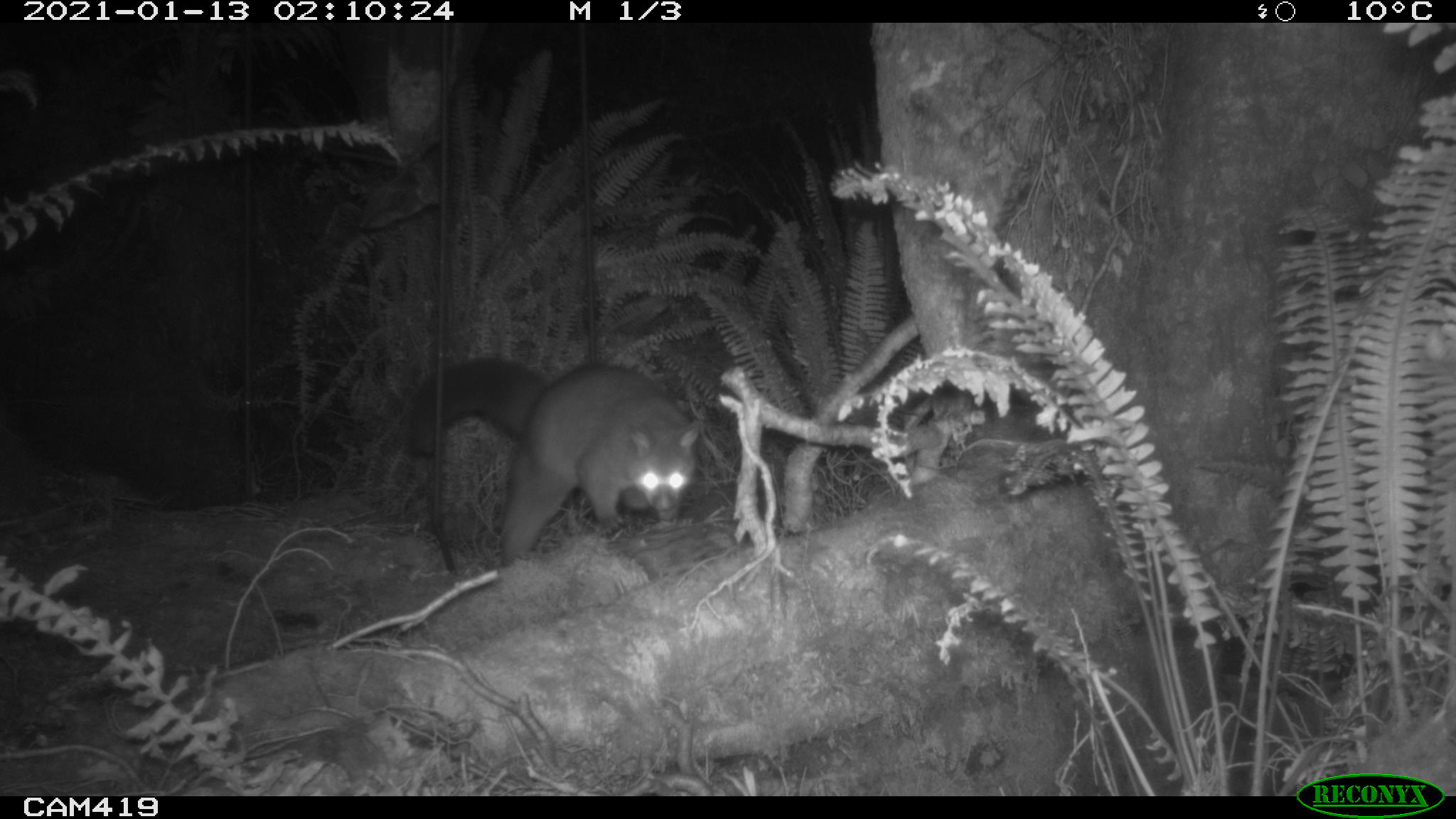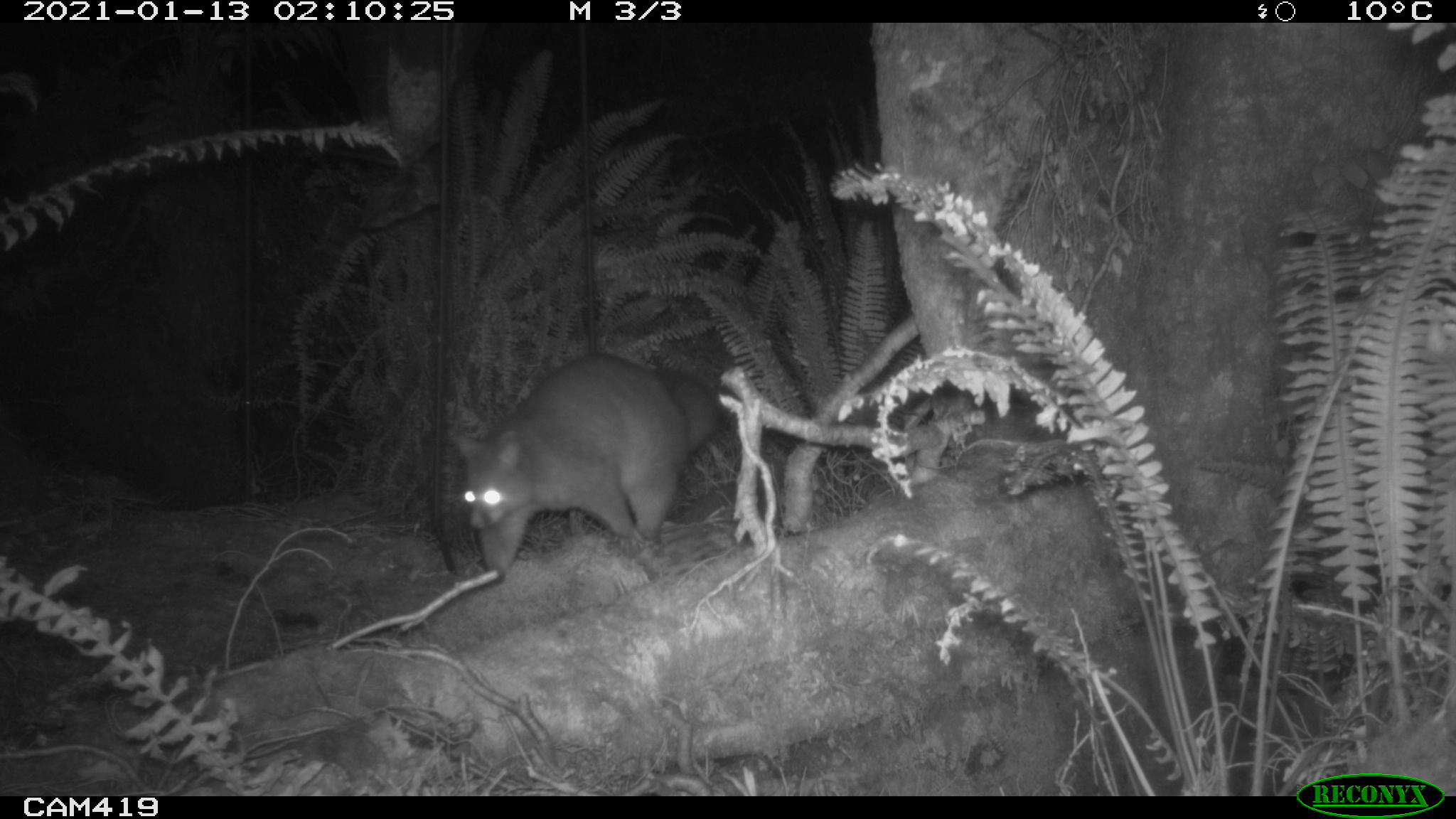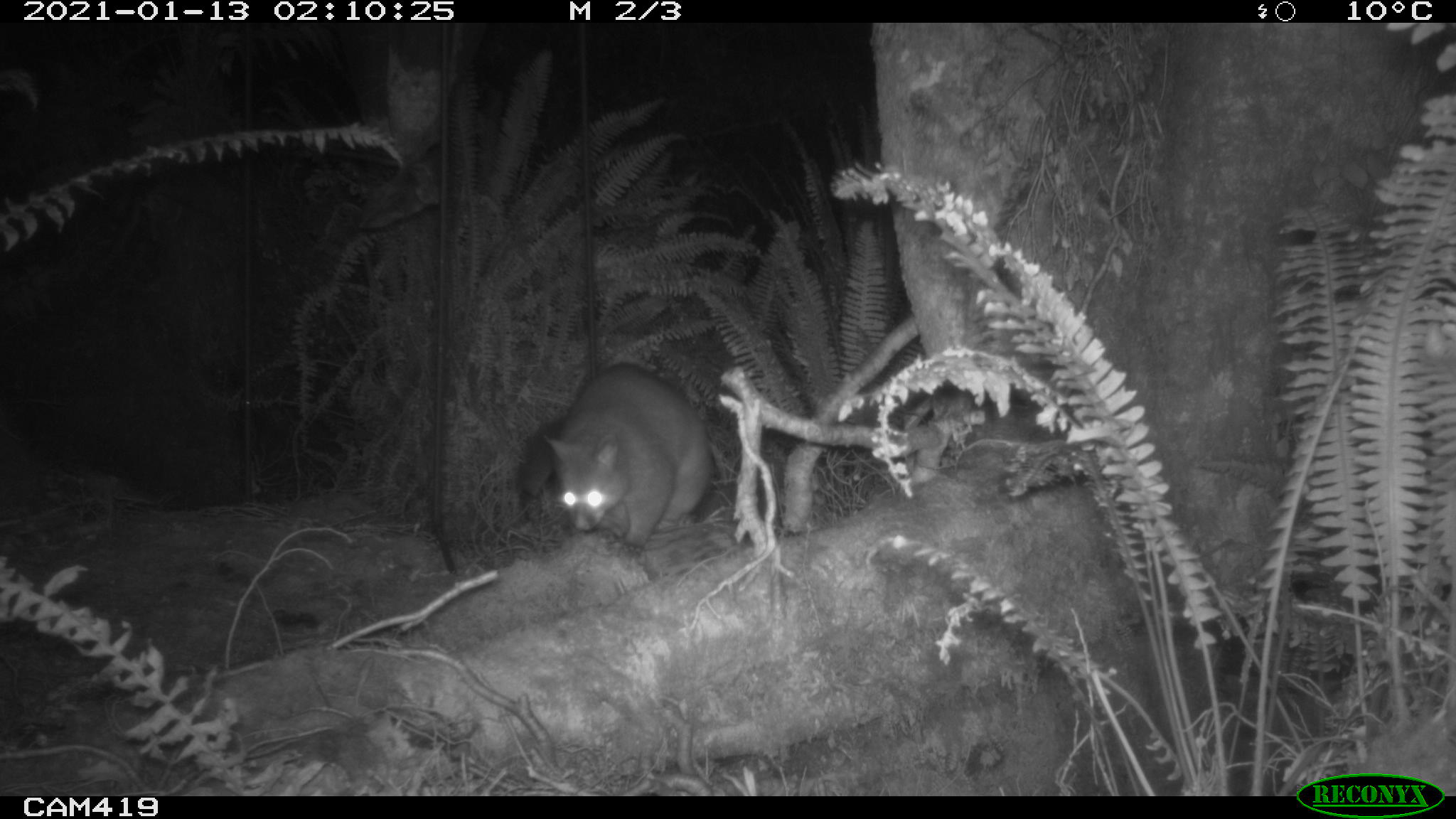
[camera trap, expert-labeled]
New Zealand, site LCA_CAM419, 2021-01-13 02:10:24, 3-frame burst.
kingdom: Animalia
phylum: Chordata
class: Mammalia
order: Diprotodontia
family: Phalangeridae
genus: Trichosurus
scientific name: Trichosurus vulpecula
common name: common brushtail possum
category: possum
Possum (common brushtail possum) (Trichosurus vulpecula).